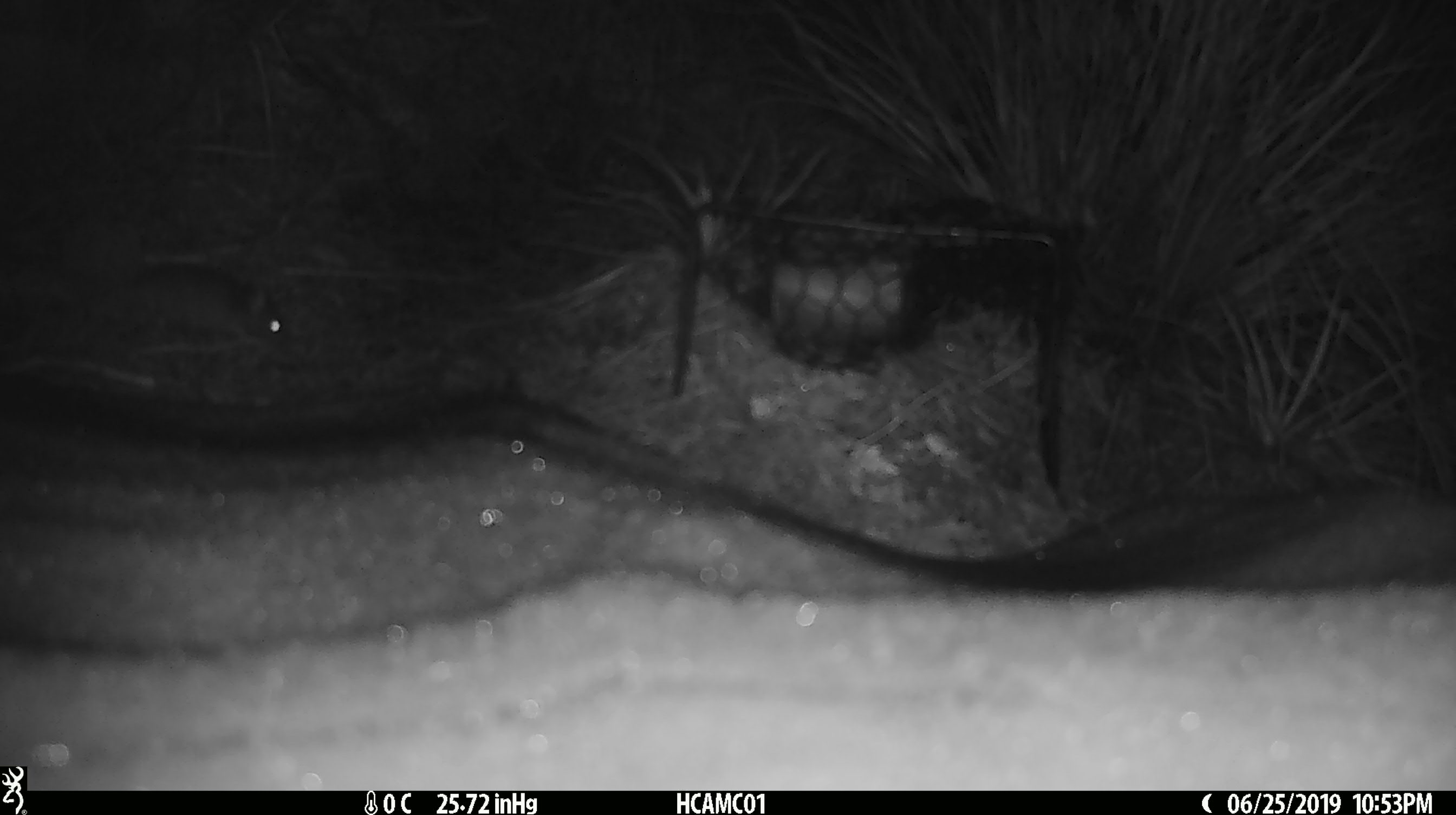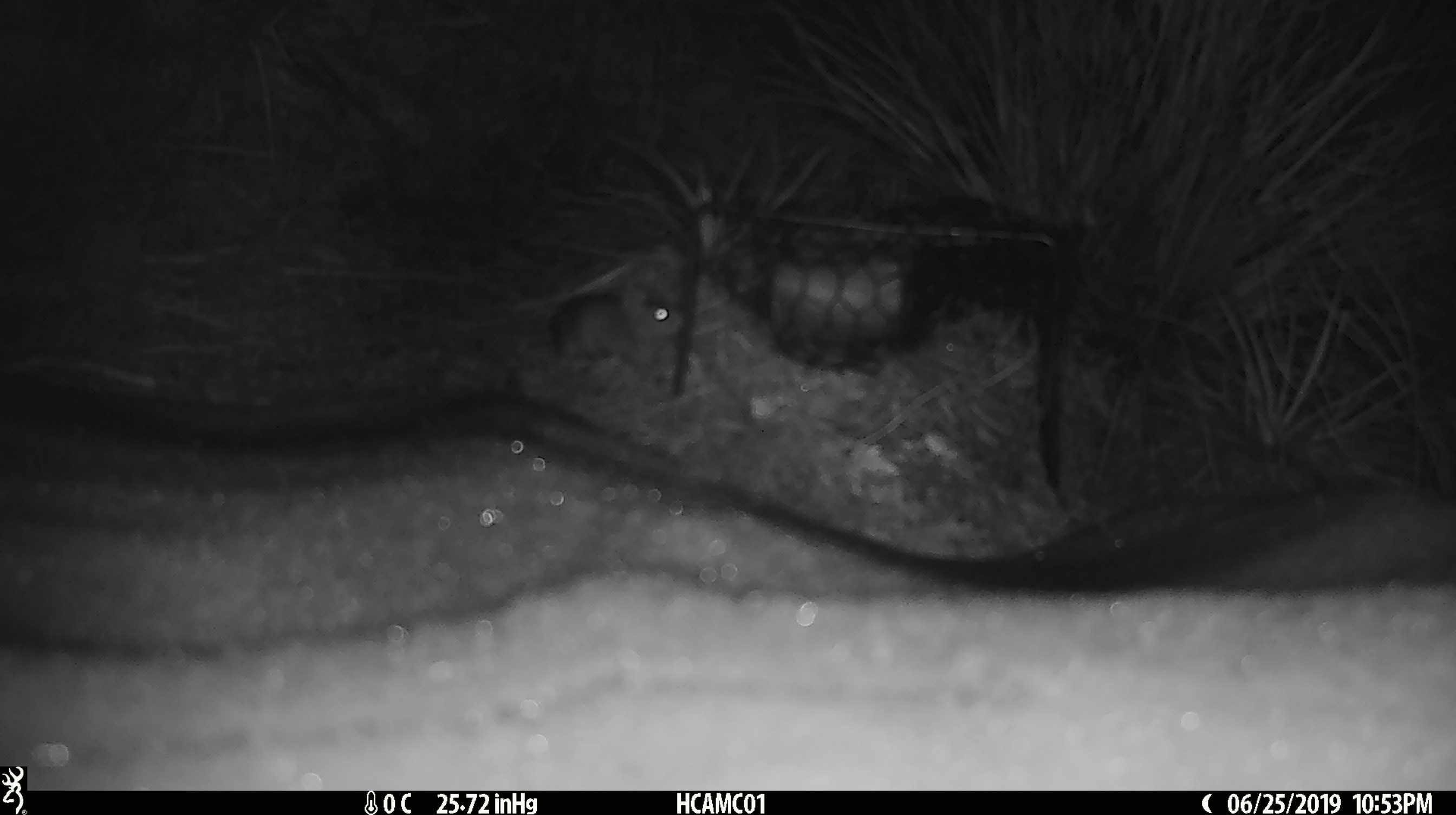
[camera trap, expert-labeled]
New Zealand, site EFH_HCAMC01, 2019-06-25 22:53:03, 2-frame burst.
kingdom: Animalia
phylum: Chordata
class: Mammalia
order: Rodentia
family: Muridae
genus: Mus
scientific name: Mus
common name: mouse